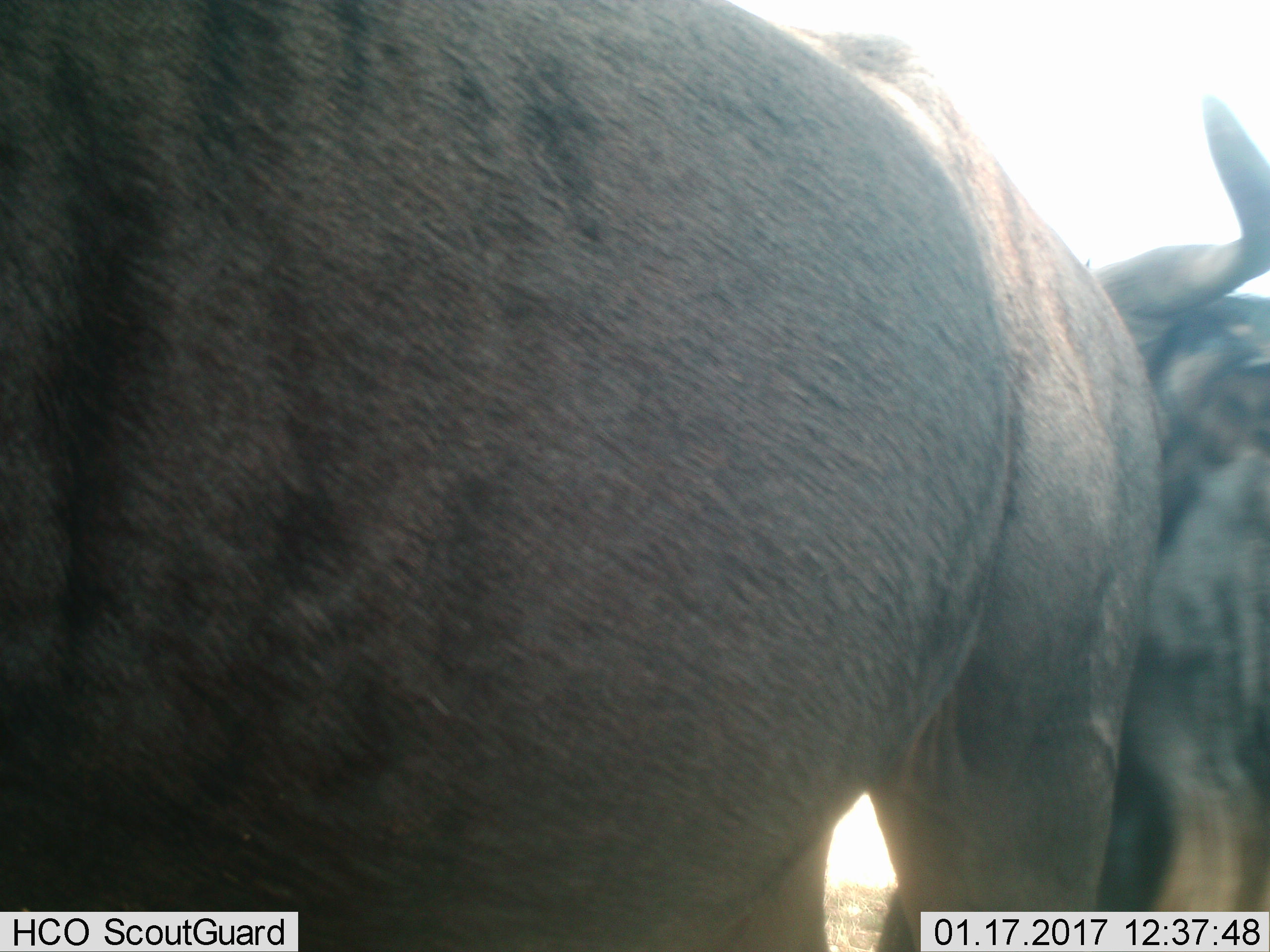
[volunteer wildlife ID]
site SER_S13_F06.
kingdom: Animalia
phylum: Chordata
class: Mammalia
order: Artiodactyla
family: Bovidae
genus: Connochaetes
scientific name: Connochaetes taurinus taurinus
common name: blue wildebeest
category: wildebeestblue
Wildebeestblue (blue wildebeest) (Connochaetes taurinus taurinus), count 2. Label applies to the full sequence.